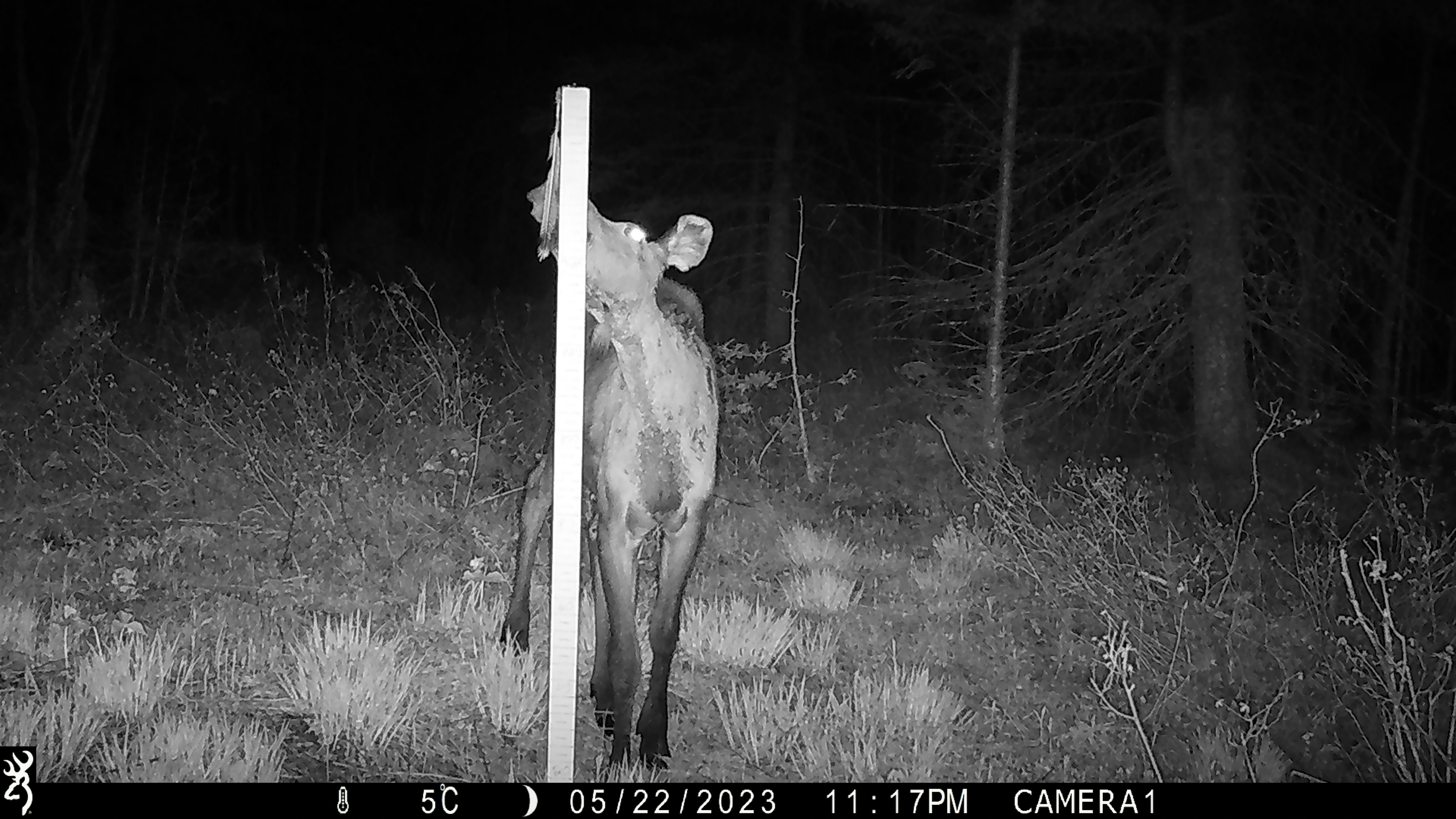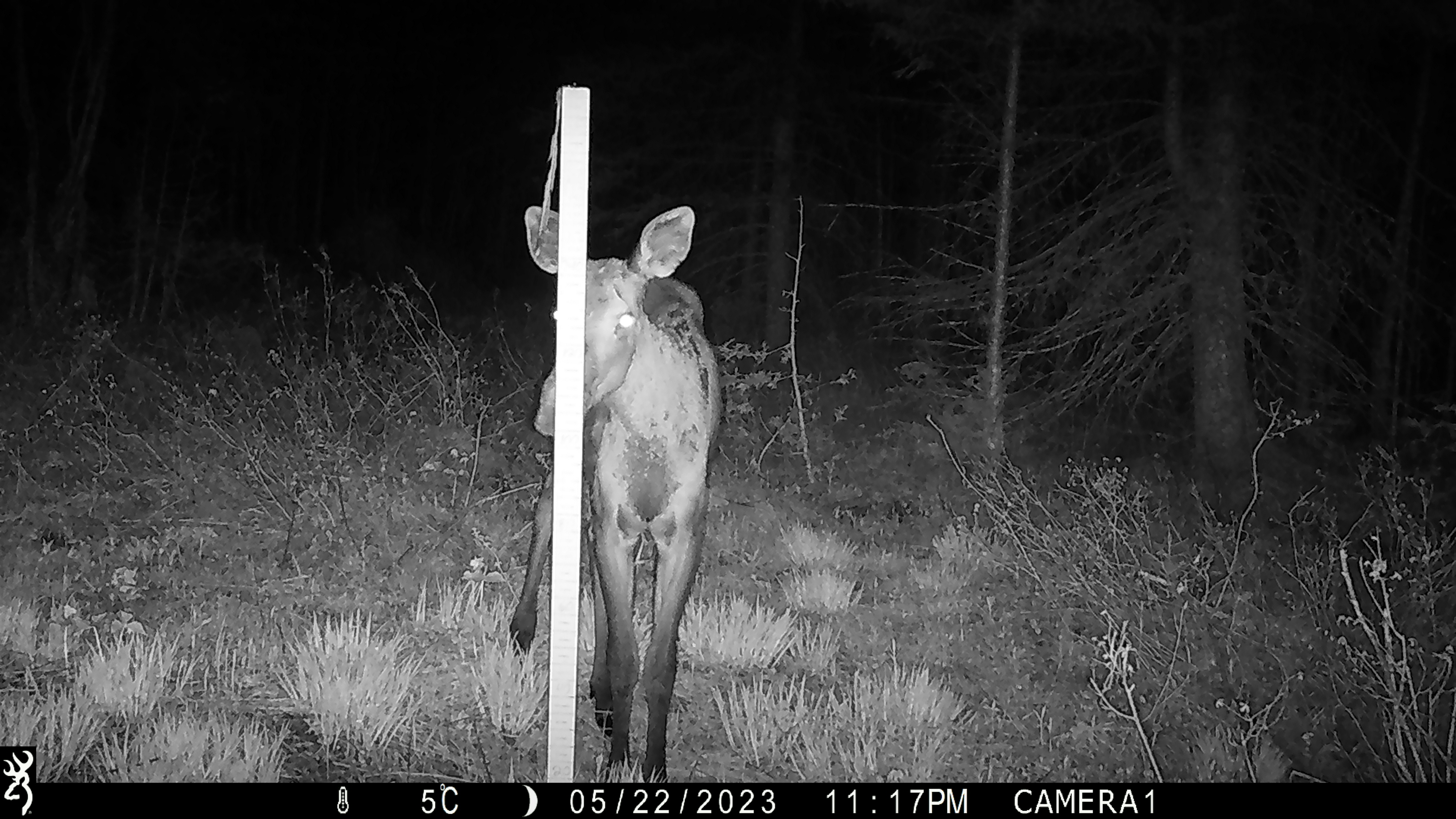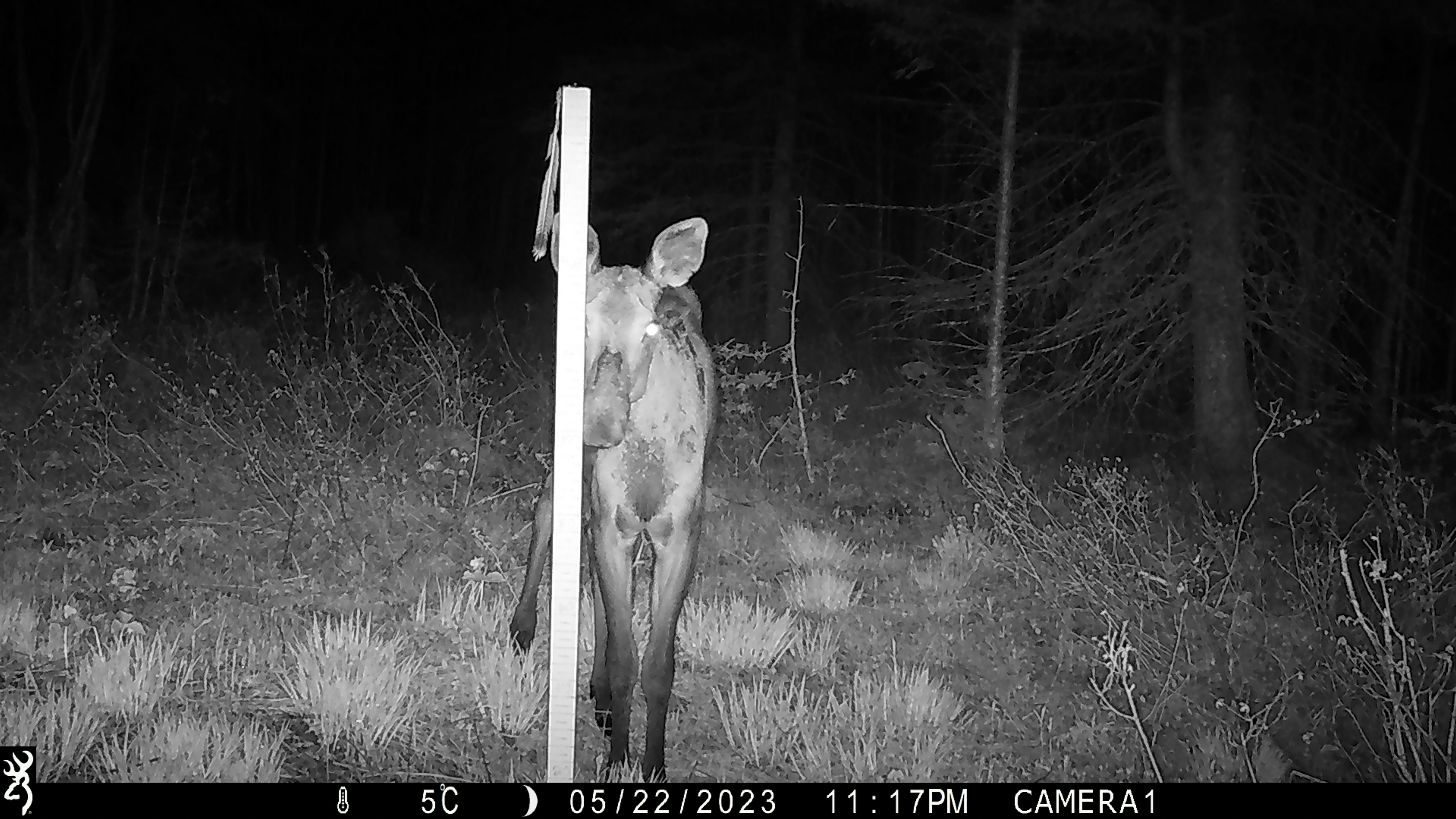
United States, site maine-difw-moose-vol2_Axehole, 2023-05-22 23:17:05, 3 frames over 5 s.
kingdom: Animalia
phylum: Chordata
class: Mammalia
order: Artiodactyla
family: Cervidae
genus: Alces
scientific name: Alces alces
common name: moose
Moose (Alces alces).